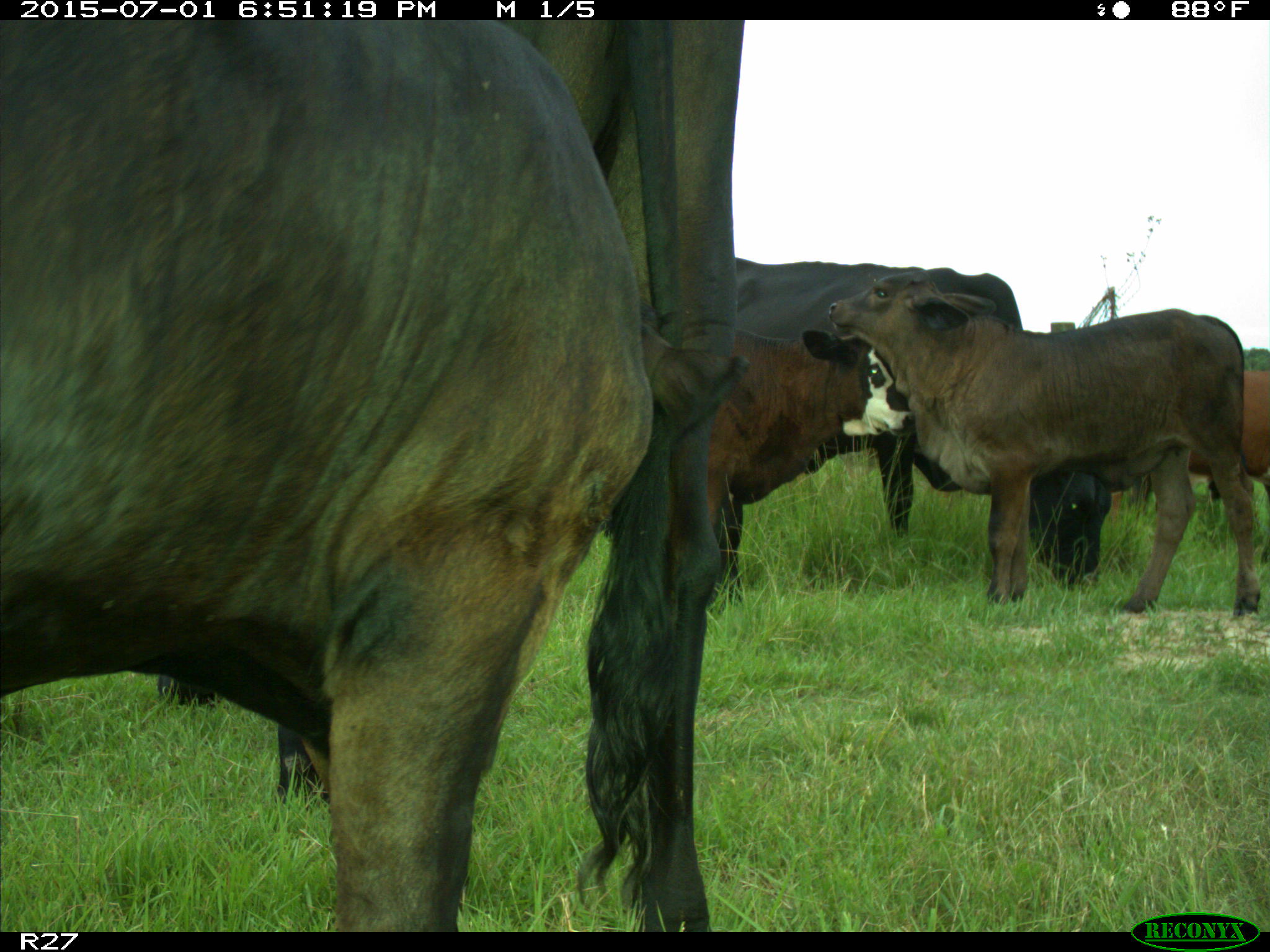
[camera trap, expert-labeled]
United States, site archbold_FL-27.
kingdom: Animalia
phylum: Chordata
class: Mammalia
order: Artiodactyla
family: Bovidae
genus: Bos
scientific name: Bos taurus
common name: domestic cow